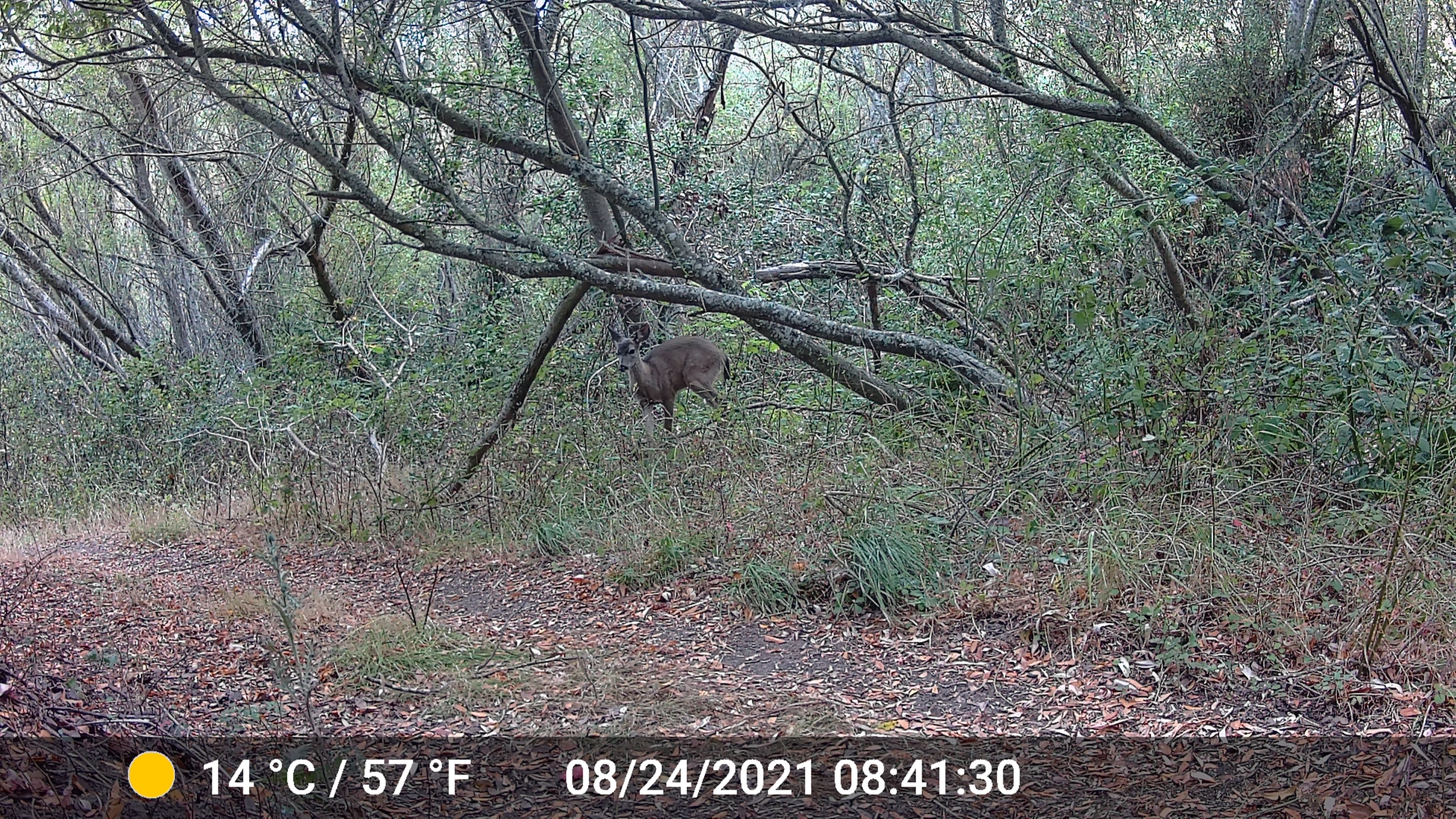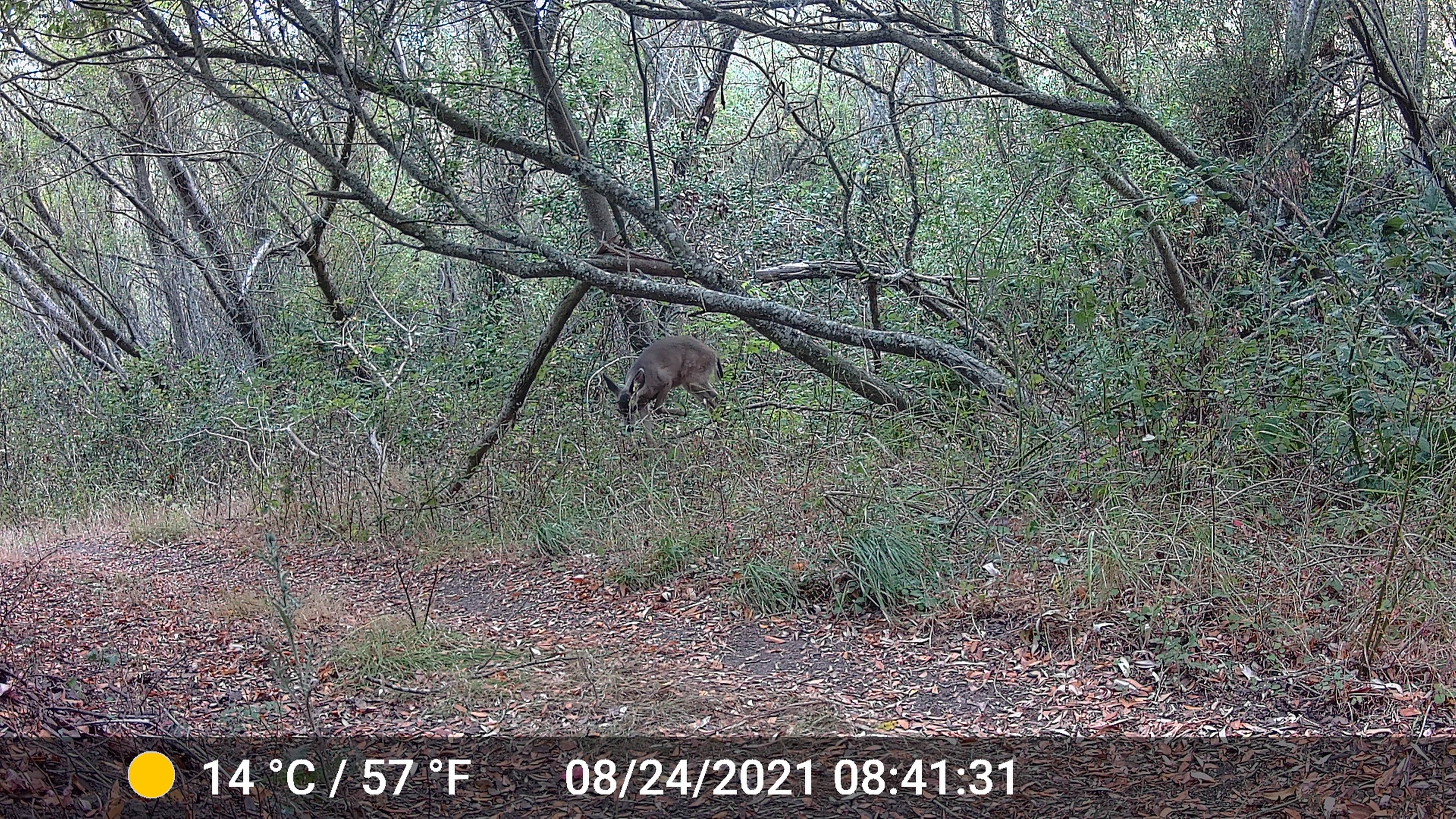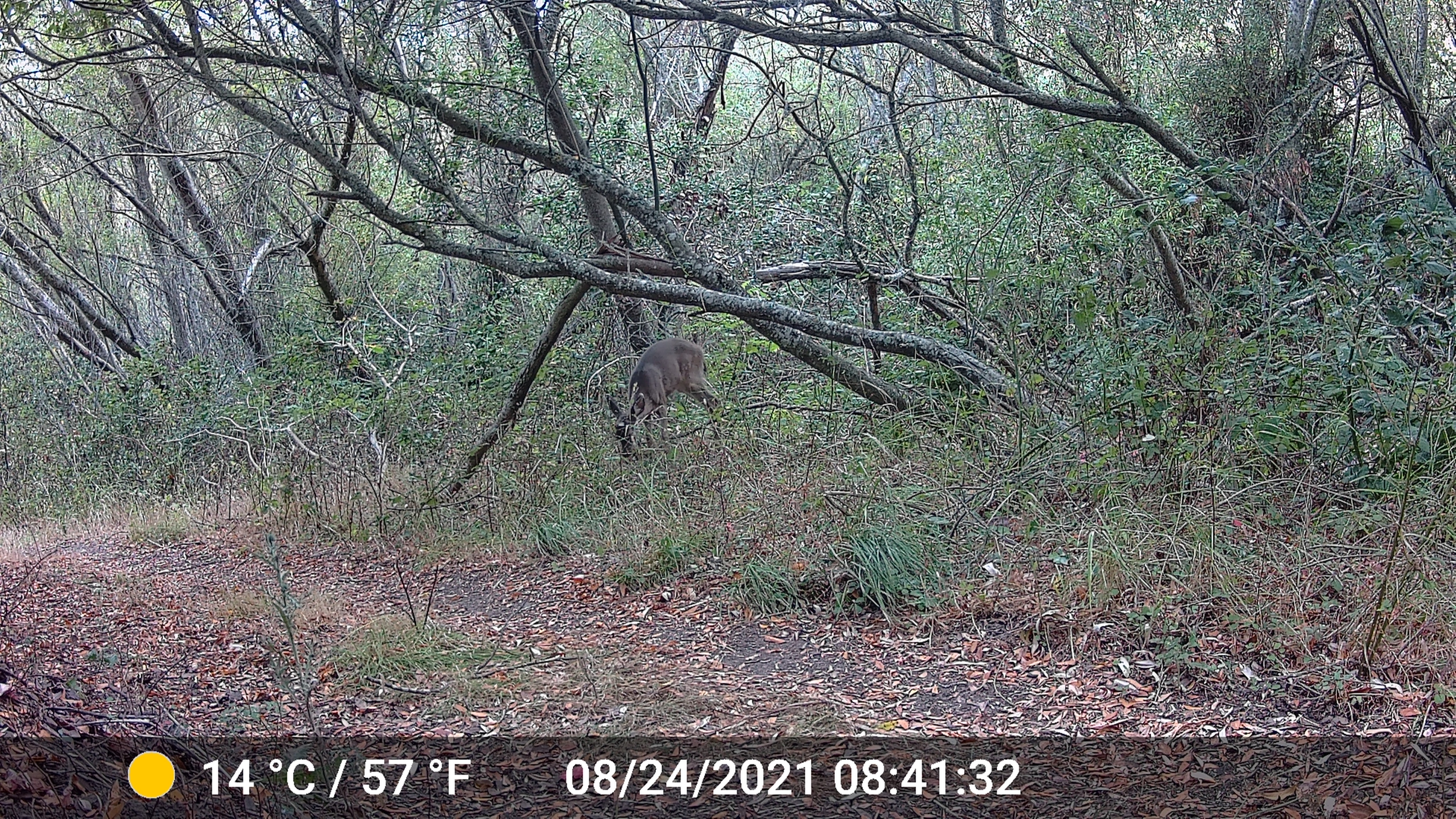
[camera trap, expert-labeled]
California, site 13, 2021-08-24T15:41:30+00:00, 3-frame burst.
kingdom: Animalia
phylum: Chordata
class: Mammalia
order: Artiodactyla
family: Cervidae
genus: Odocoileus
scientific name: Odocoileus hemionus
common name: mule deer